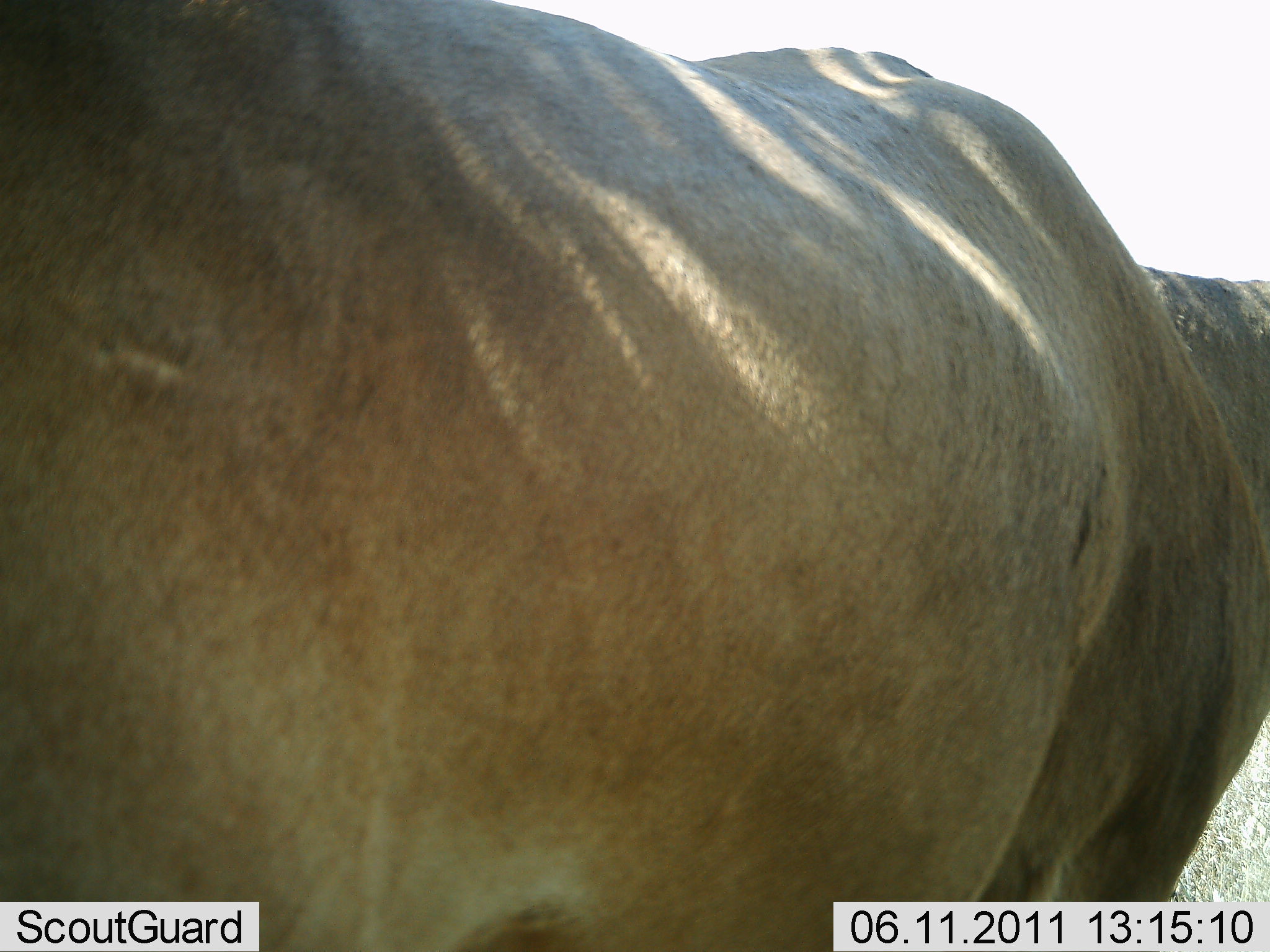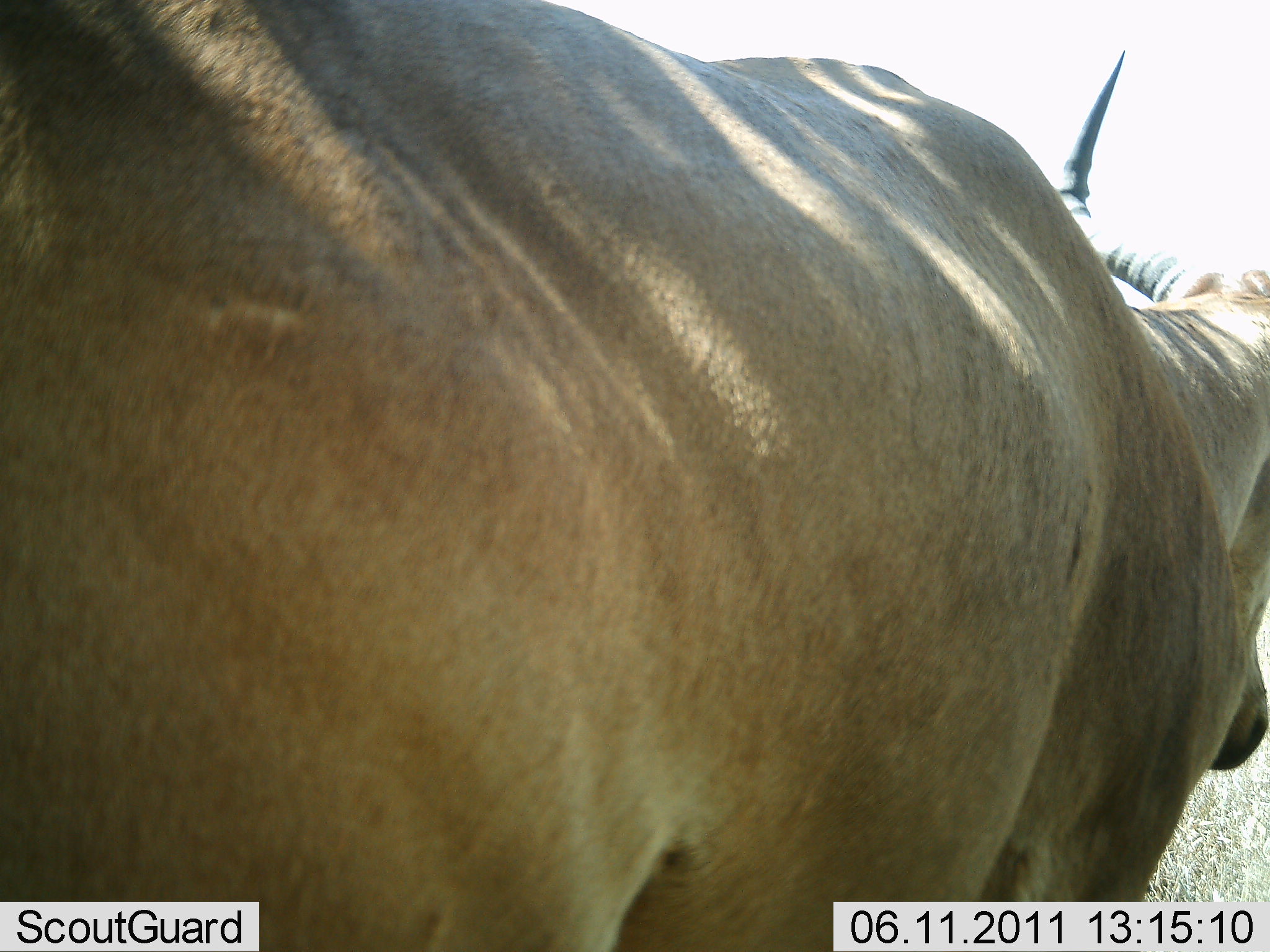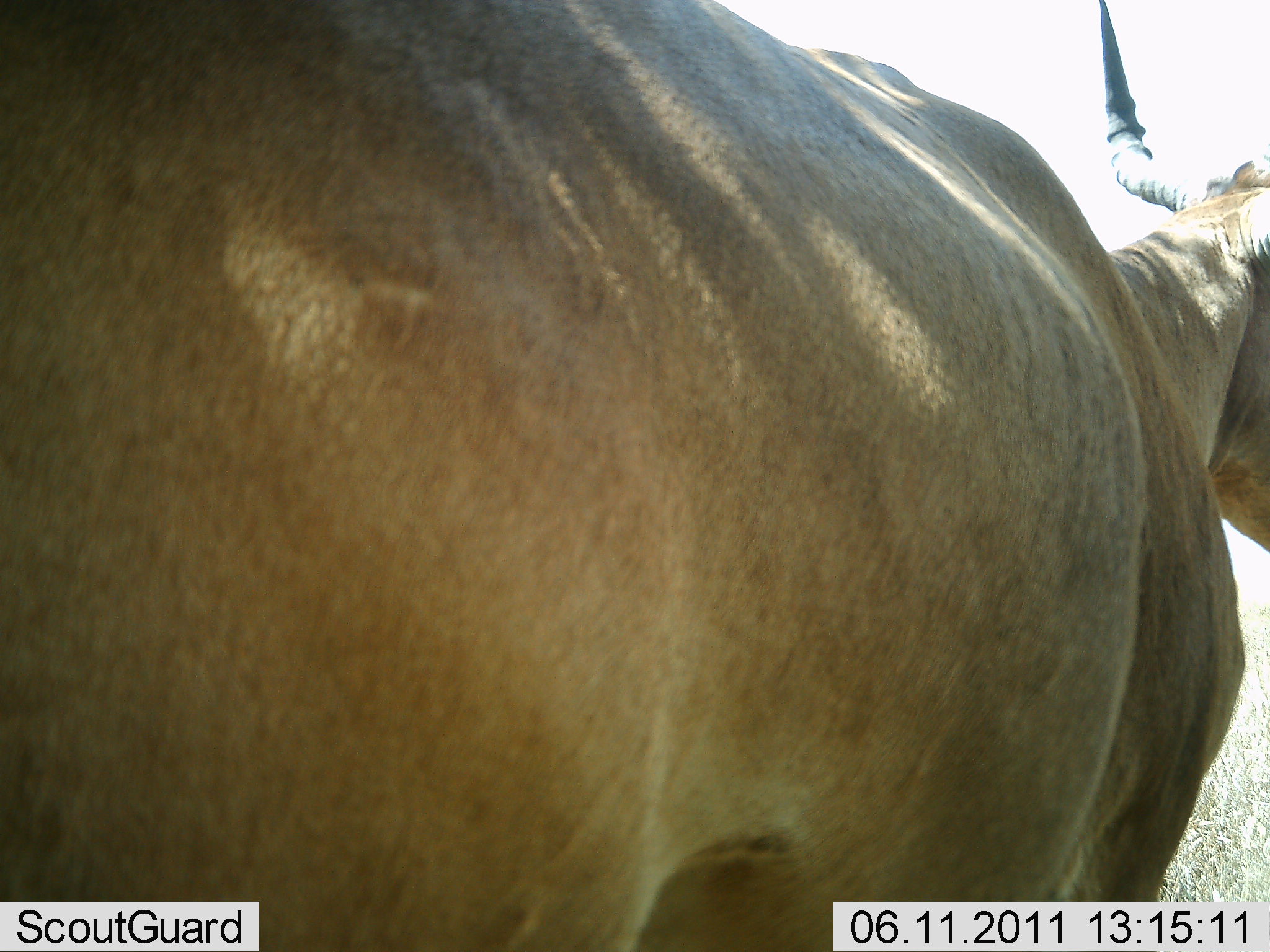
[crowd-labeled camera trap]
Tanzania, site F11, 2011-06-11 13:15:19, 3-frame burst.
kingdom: Animalia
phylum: Chordata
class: Mammalia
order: Artiodactyla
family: Bovidae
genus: Alcelaphus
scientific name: Alcelaphus buselaphus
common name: hartebeest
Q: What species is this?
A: Hartebeest (Alcelaphus buselaphus).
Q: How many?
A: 1.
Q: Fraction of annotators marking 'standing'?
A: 100%.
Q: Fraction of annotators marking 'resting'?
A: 0%.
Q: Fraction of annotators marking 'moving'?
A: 0%.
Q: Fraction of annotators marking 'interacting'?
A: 8%.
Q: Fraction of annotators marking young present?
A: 0%.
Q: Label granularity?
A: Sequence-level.